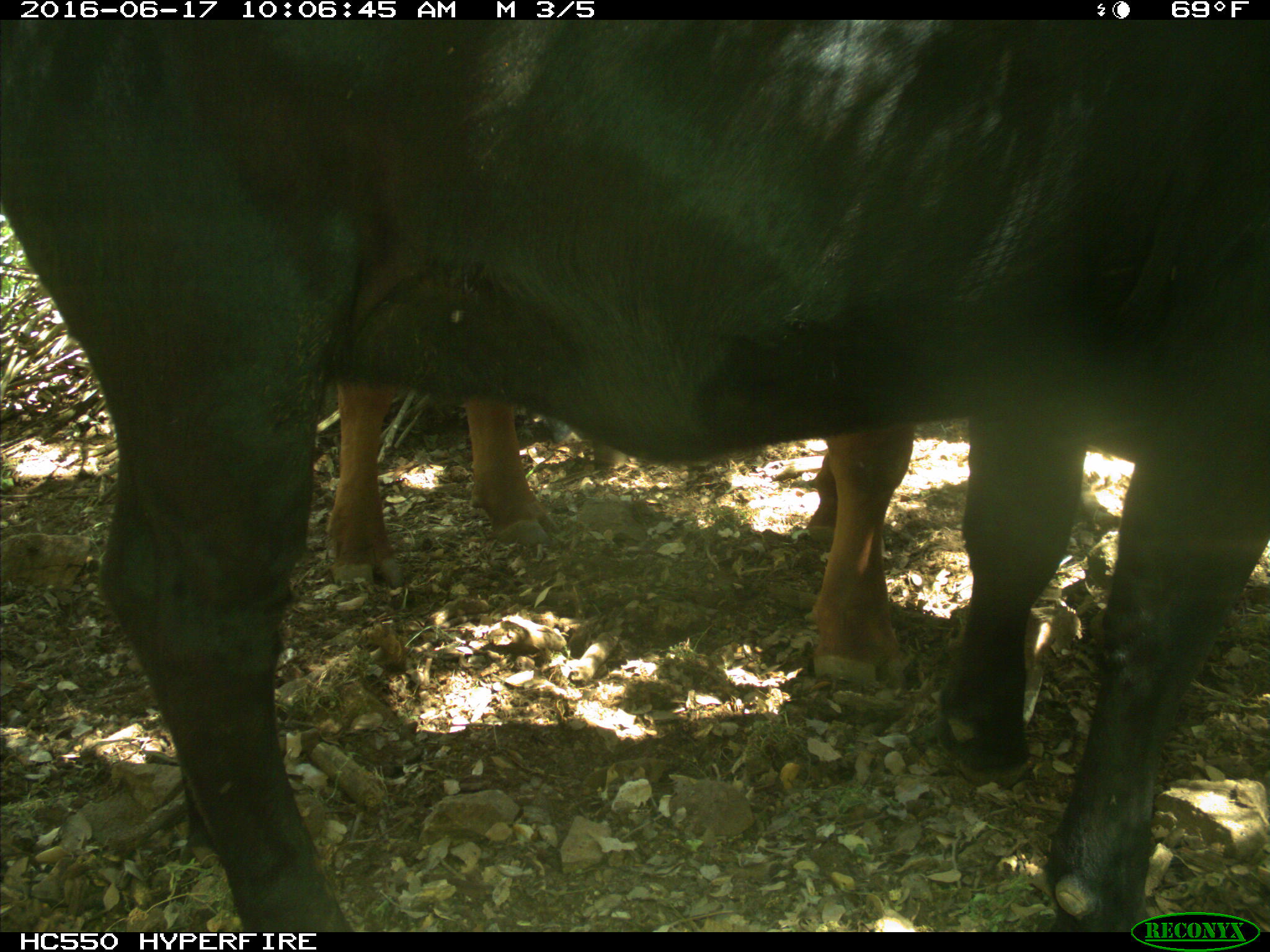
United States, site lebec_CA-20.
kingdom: Animalia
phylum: Chordata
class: Mammalia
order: Artiodactyla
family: Bovidae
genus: Bos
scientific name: Bos taurus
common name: domestic cow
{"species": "Bos taurus (domestic cow)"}